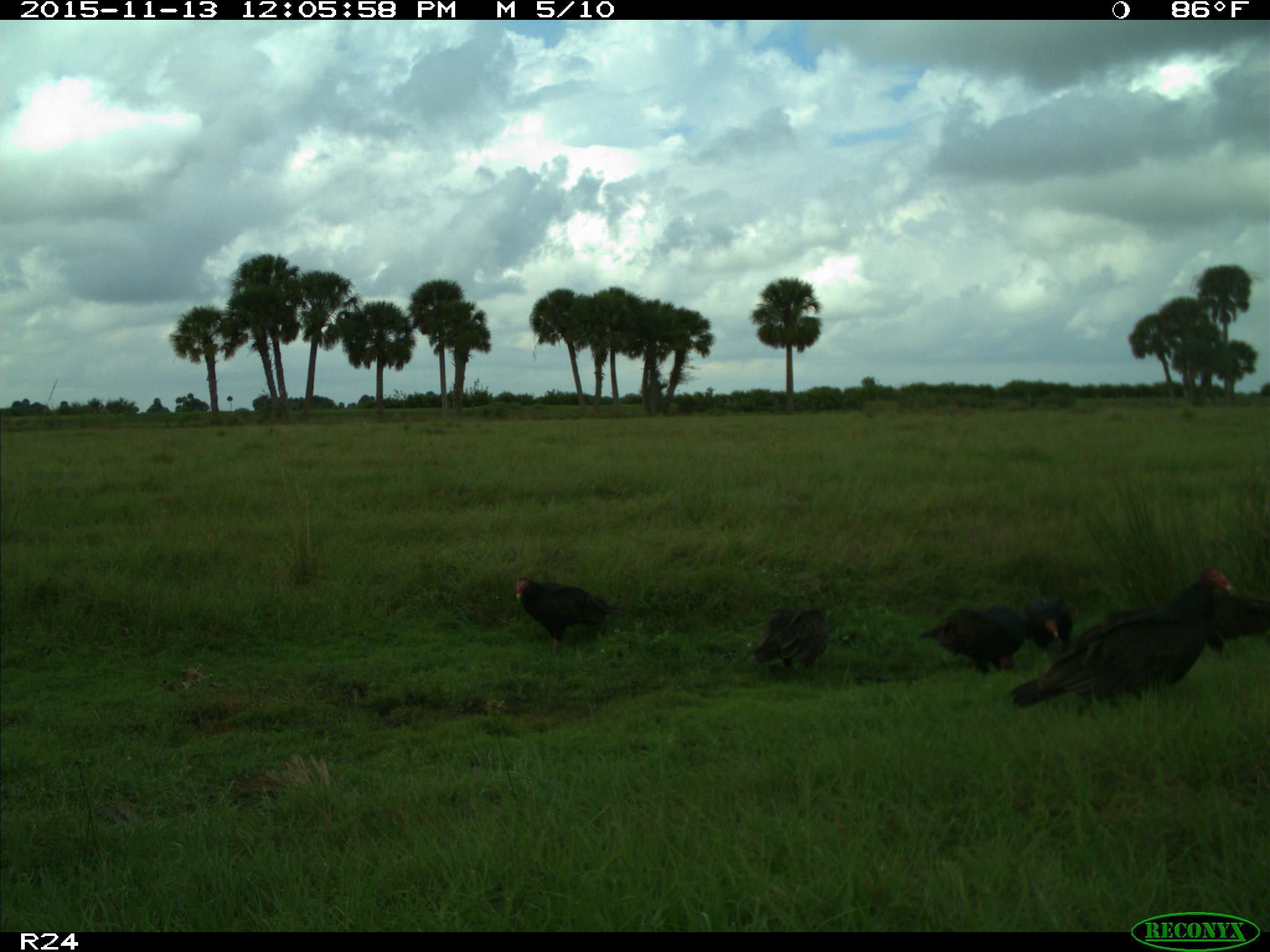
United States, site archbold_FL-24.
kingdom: Animalia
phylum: Chordata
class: Aves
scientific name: Aves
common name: birds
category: unidentified bird